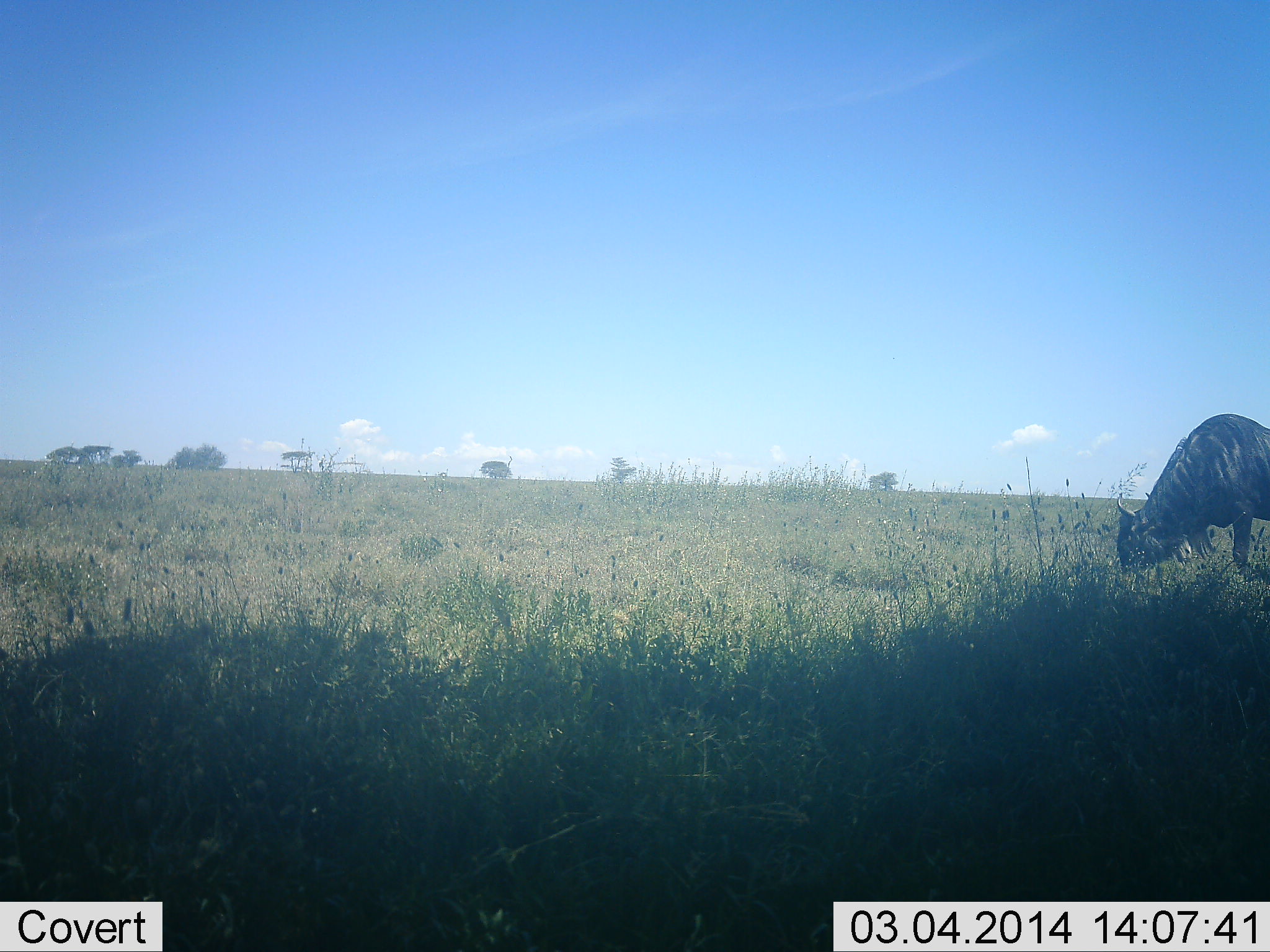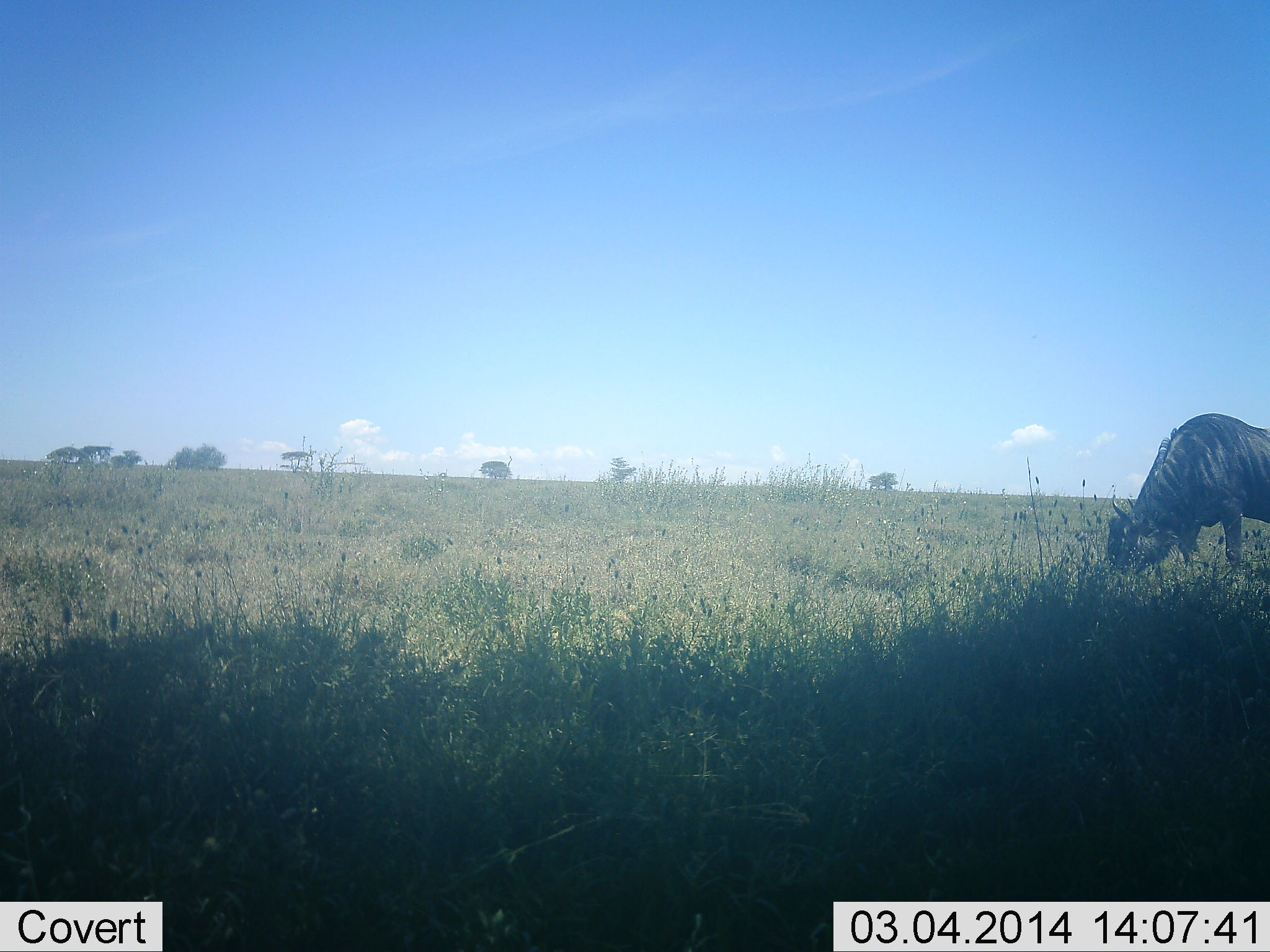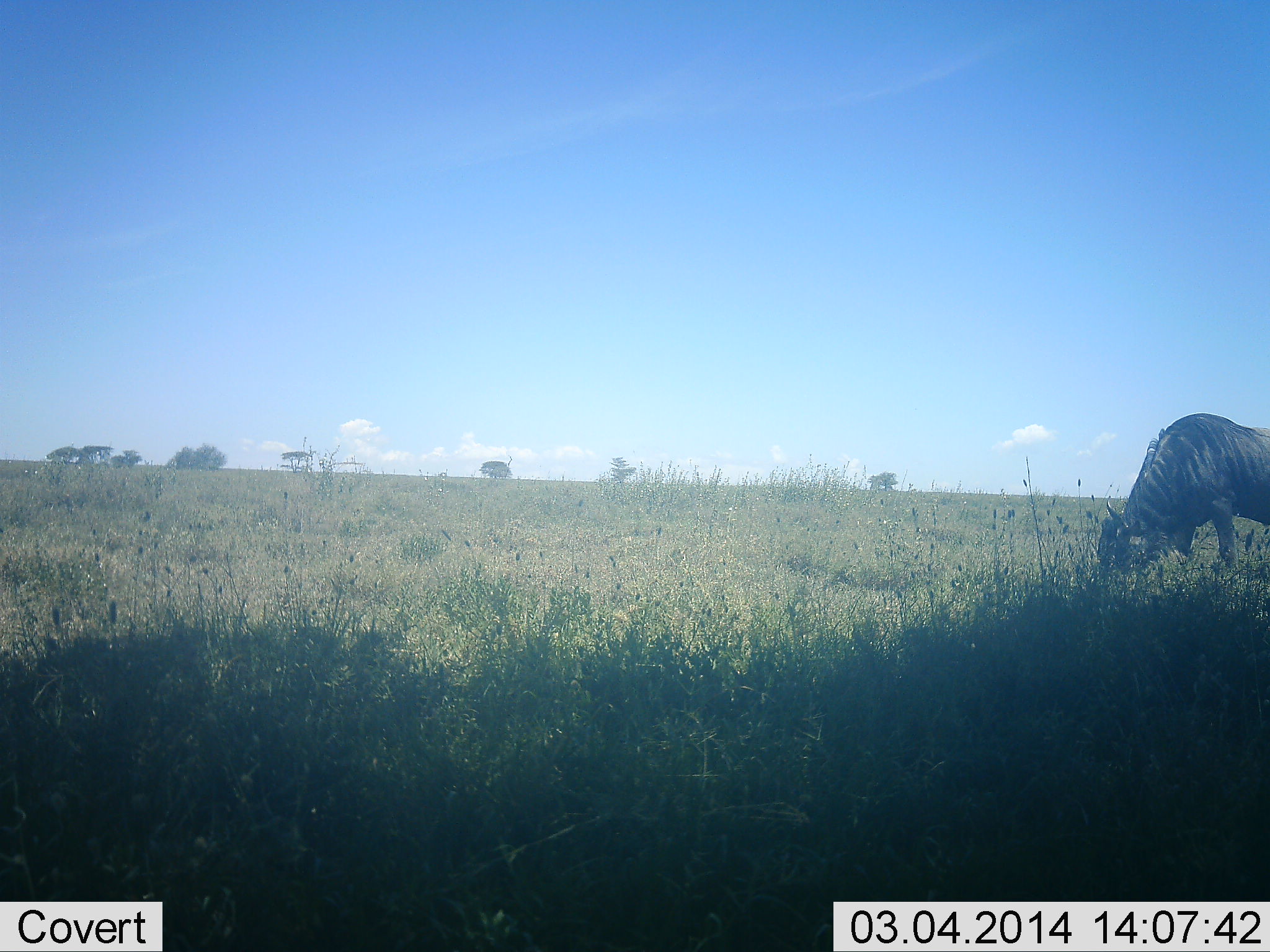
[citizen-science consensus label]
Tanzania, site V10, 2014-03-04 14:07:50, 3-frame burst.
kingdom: Animalia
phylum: Chordata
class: Mammalia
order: Artiodactyla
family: Bovidae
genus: Connochaetes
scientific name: Connochaetes taurinus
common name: blue wildebeest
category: wildebeest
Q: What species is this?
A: Wildebeest (blue wildebeest) (Connochaetes taurinus).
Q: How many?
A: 1.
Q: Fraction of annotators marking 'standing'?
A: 0%.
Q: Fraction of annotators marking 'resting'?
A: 0%.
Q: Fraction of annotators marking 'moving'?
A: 0%.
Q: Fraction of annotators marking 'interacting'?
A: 0%.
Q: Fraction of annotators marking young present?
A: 0%.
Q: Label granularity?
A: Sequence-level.